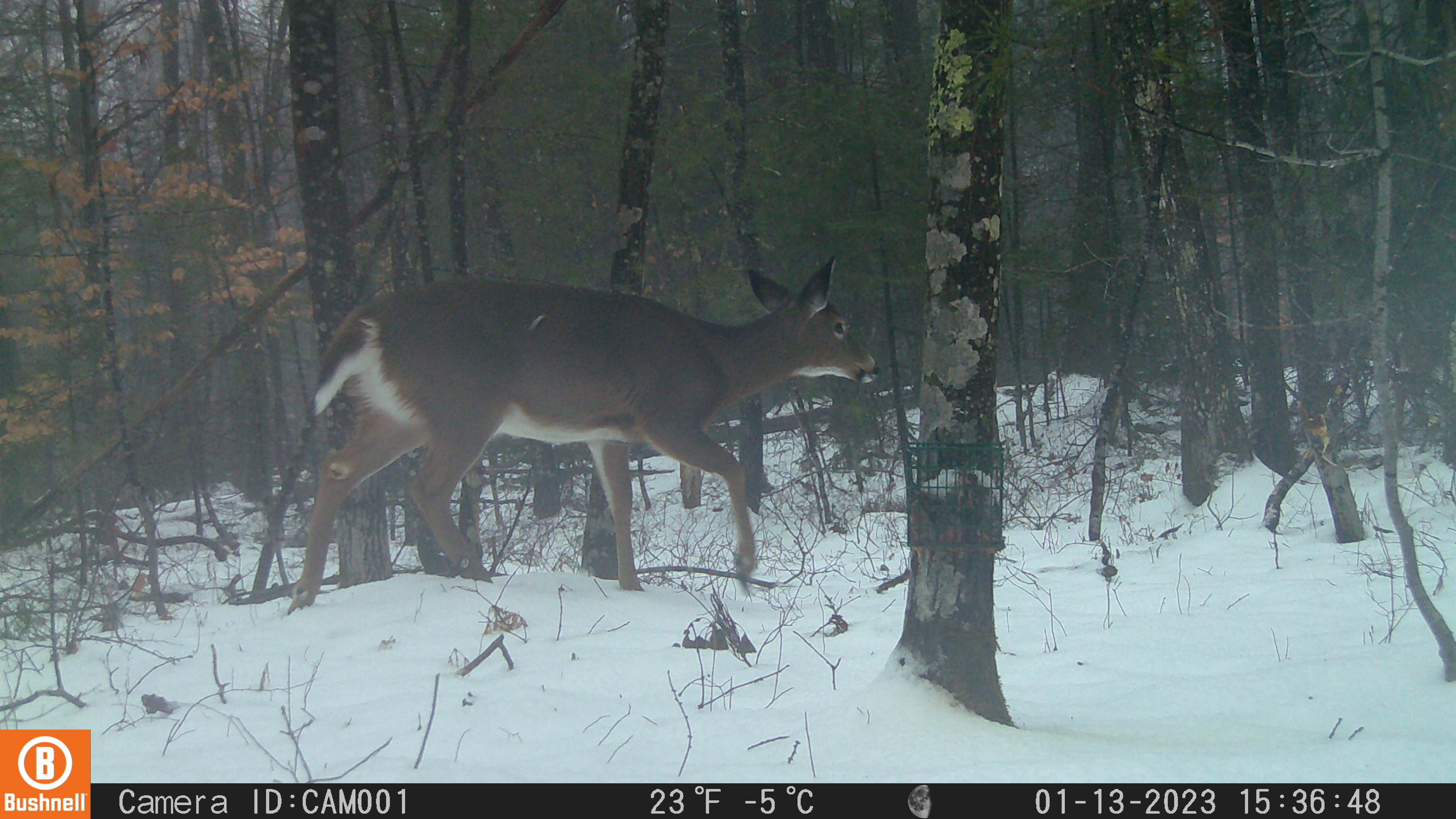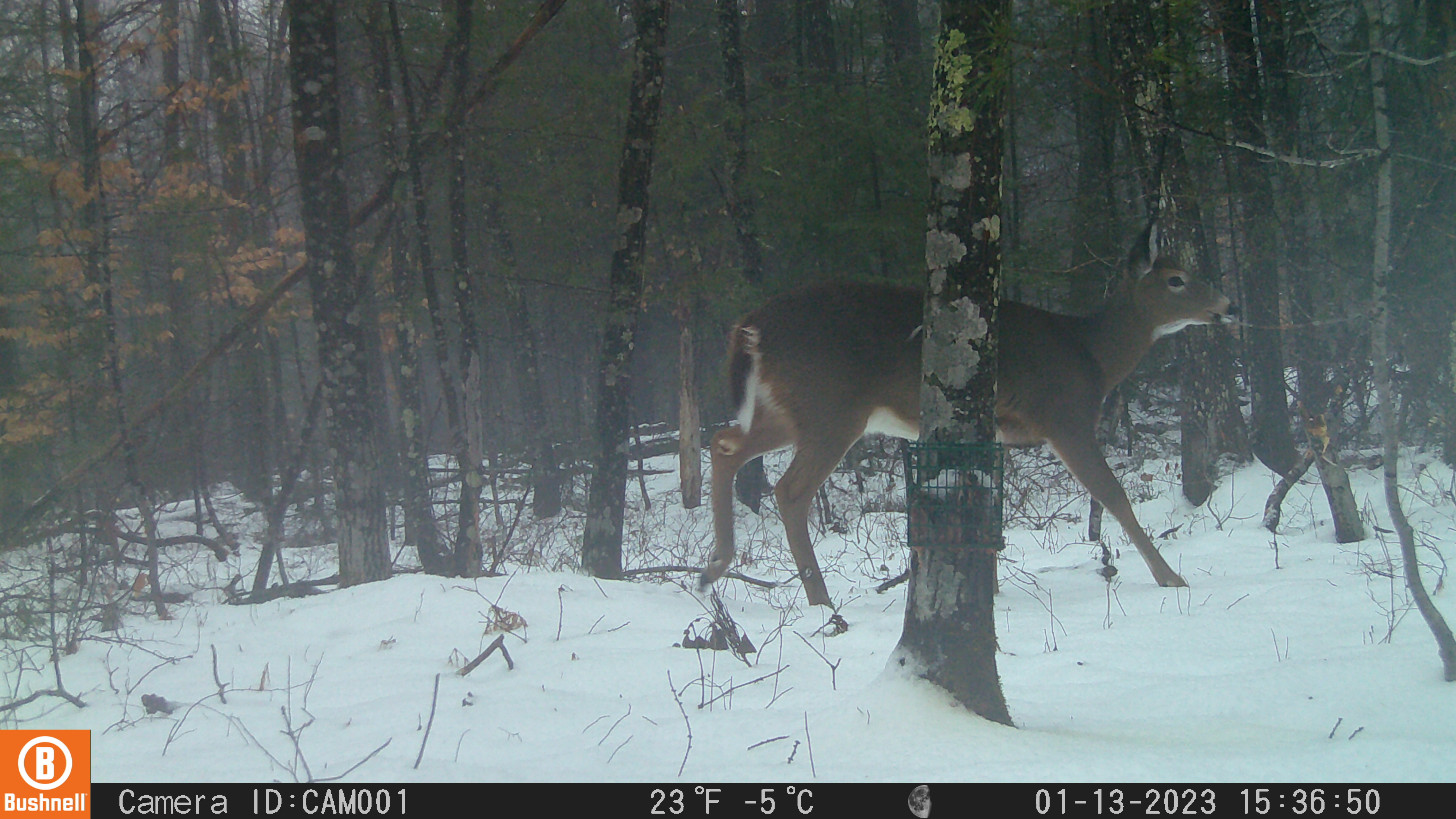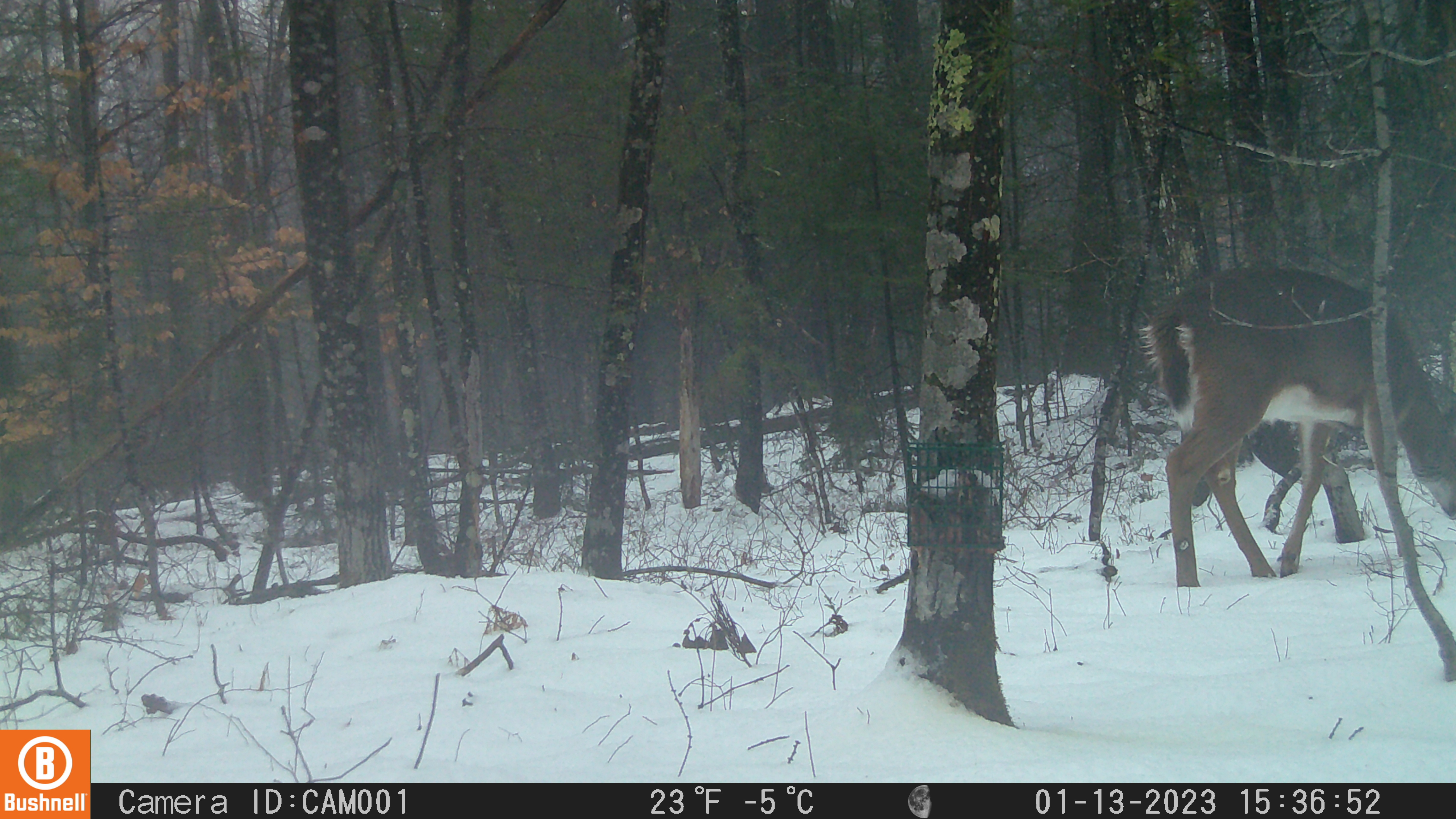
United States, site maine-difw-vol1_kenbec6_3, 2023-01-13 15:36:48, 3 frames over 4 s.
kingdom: Animalia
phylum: Chordata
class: Mammalia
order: Artiodactyla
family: Cervidae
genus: Odocoileus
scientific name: Odocoileus virginianus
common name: white-tailed deer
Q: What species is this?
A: White-tailed deer (Odocoileus virginianus).